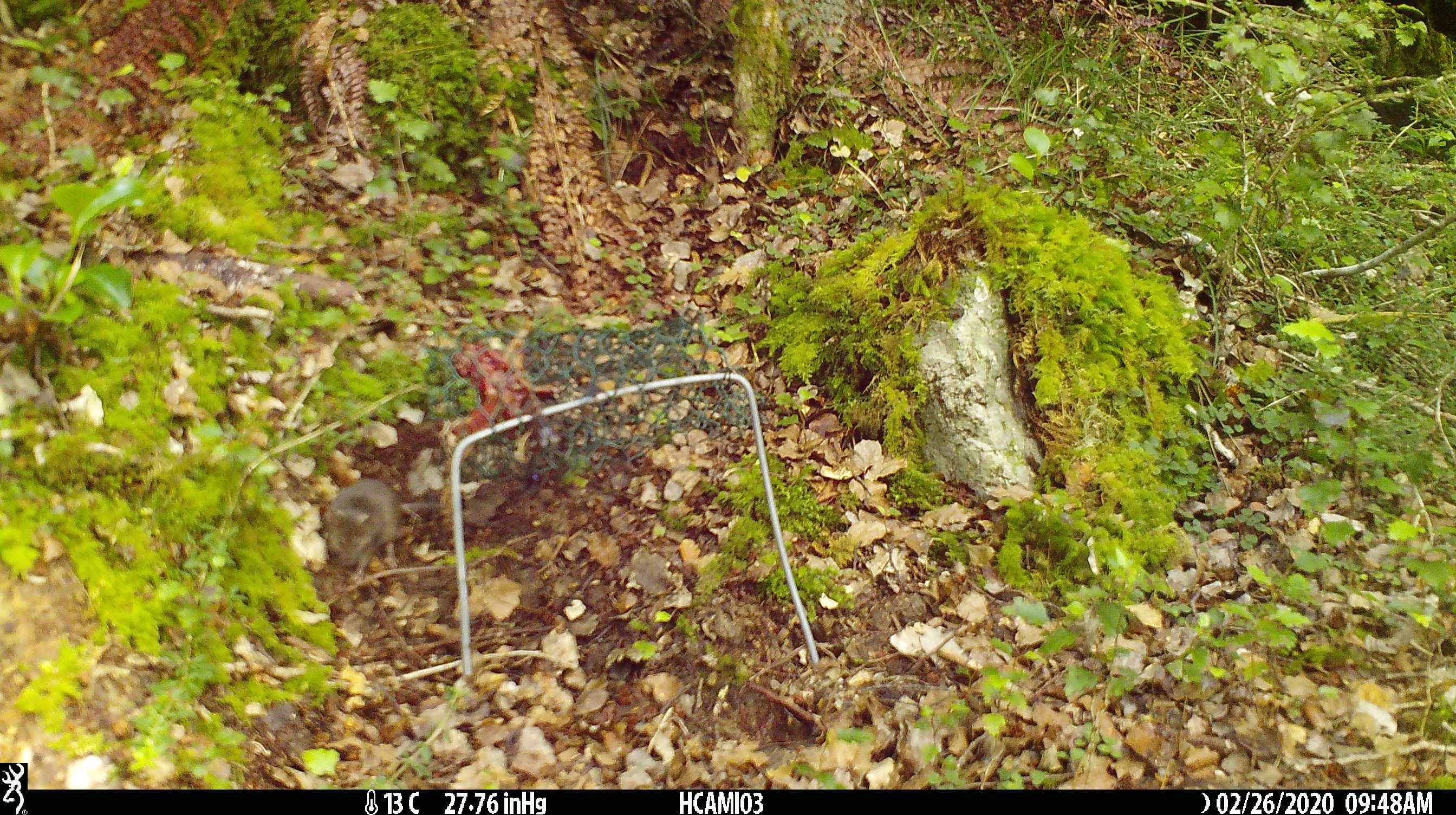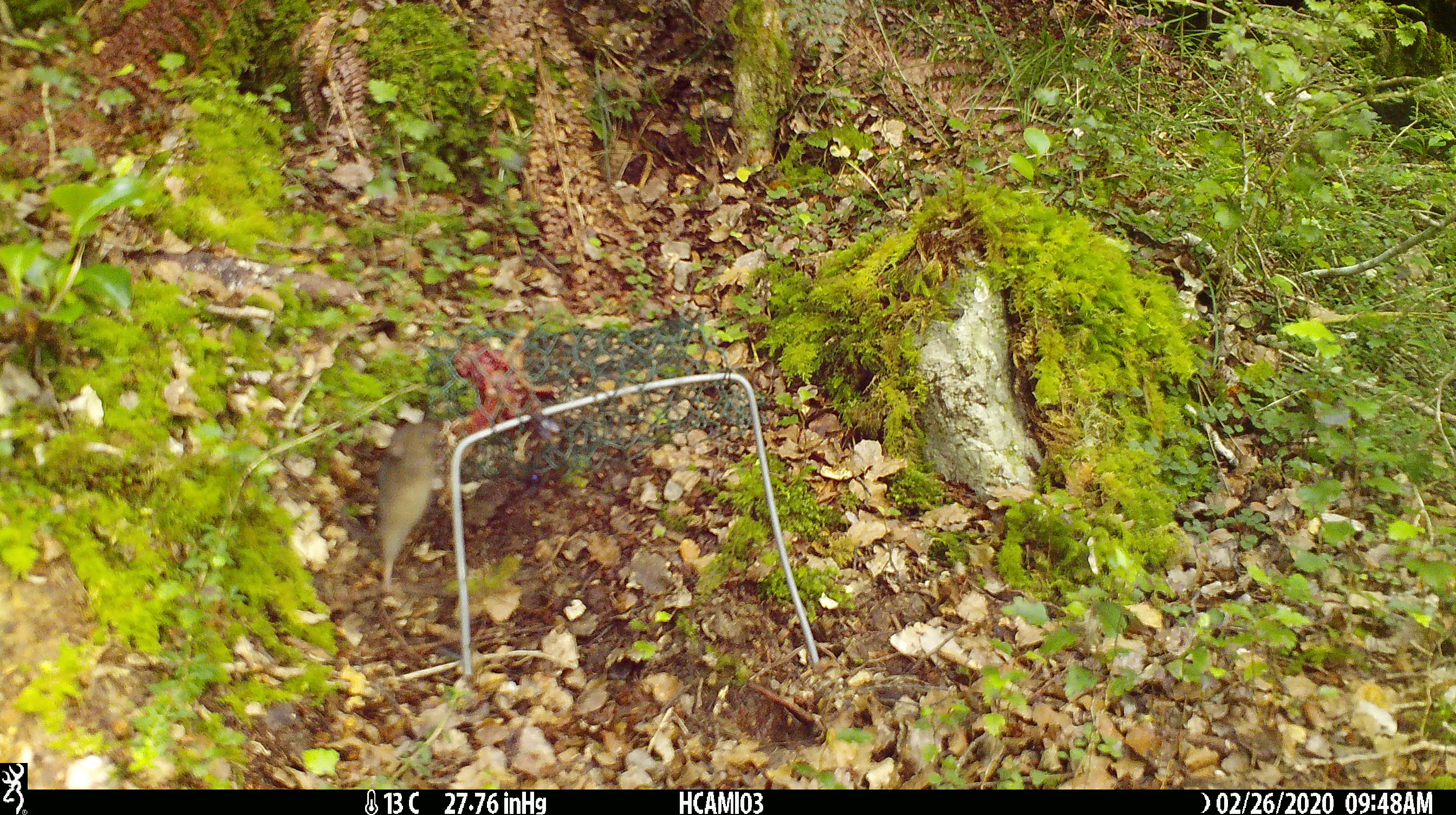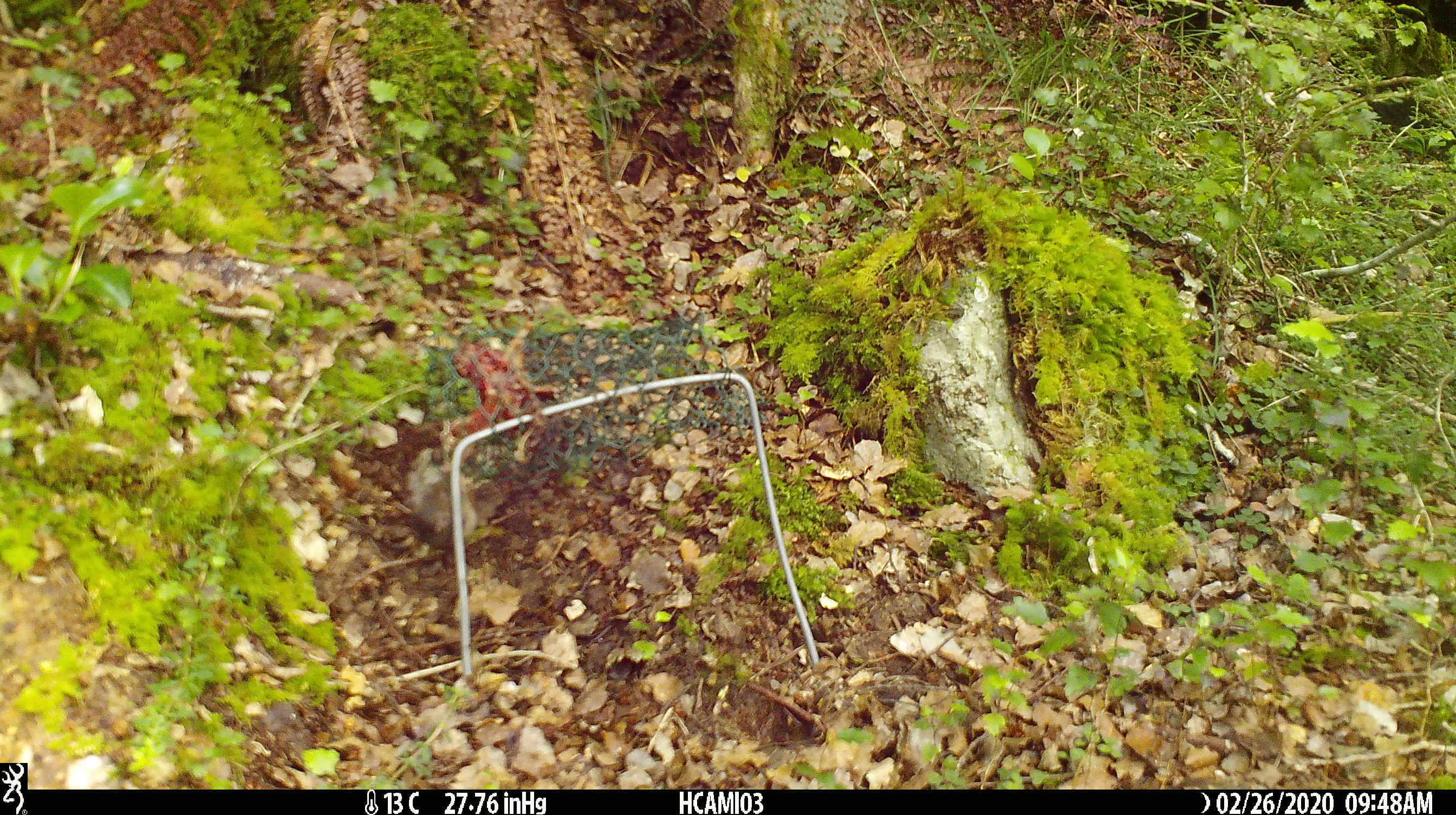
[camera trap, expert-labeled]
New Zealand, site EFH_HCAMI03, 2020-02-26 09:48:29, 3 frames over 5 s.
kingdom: Animalia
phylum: Chordata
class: Mammalia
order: Rodentia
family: Muridae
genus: Mus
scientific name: Mus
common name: mouse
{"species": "mouse (Mus)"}